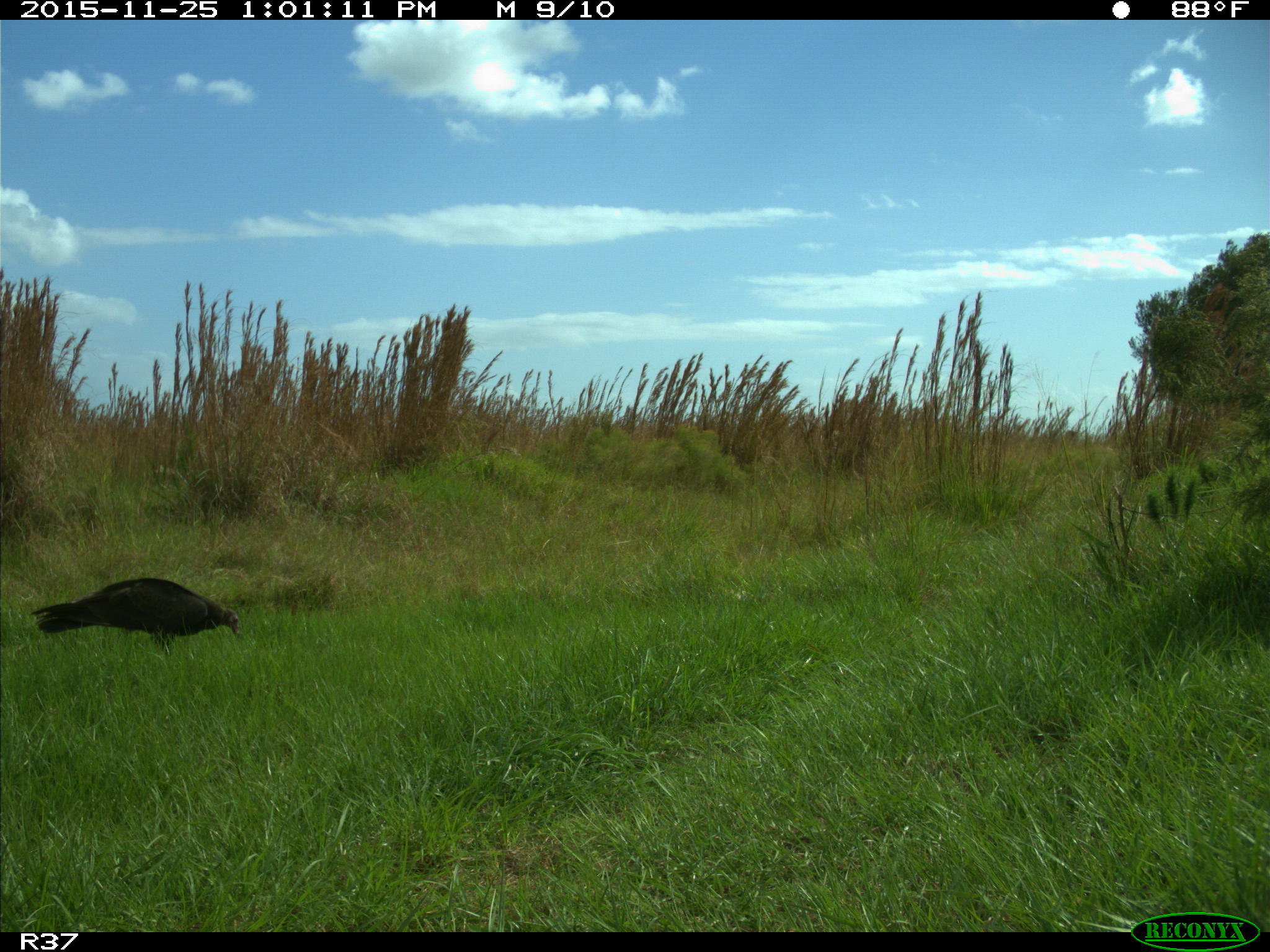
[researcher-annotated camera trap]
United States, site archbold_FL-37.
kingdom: Animalia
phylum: Chordata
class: Aves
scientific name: Aves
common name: birds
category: unidentified bird